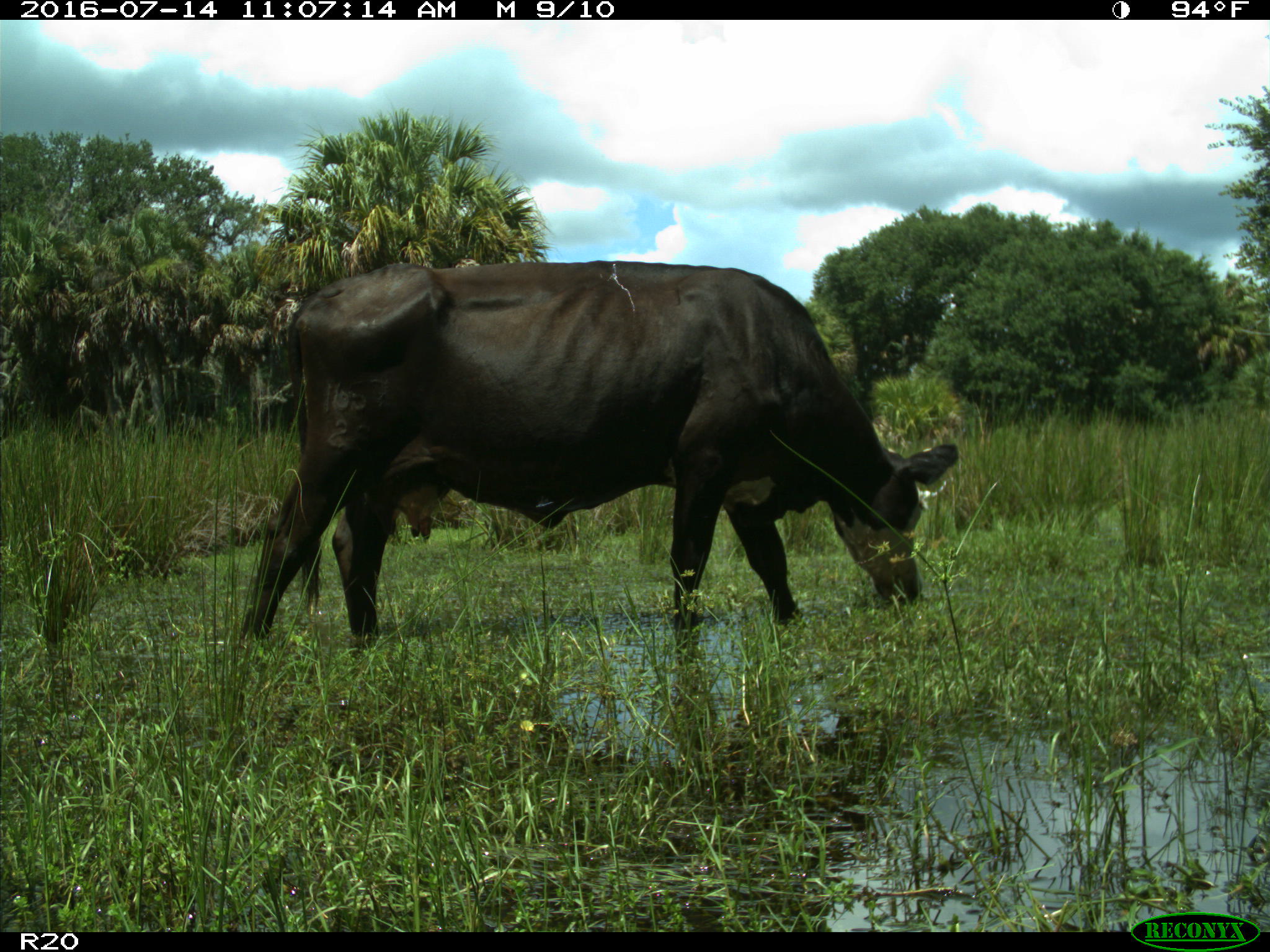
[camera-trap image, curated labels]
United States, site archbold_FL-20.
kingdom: Animalia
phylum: Chordata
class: Mammalia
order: Artiodactyla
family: Bovidae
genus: Bos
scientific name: Bos taurus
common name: domestic cow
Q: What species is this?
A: Bos taurus (domestic cow).